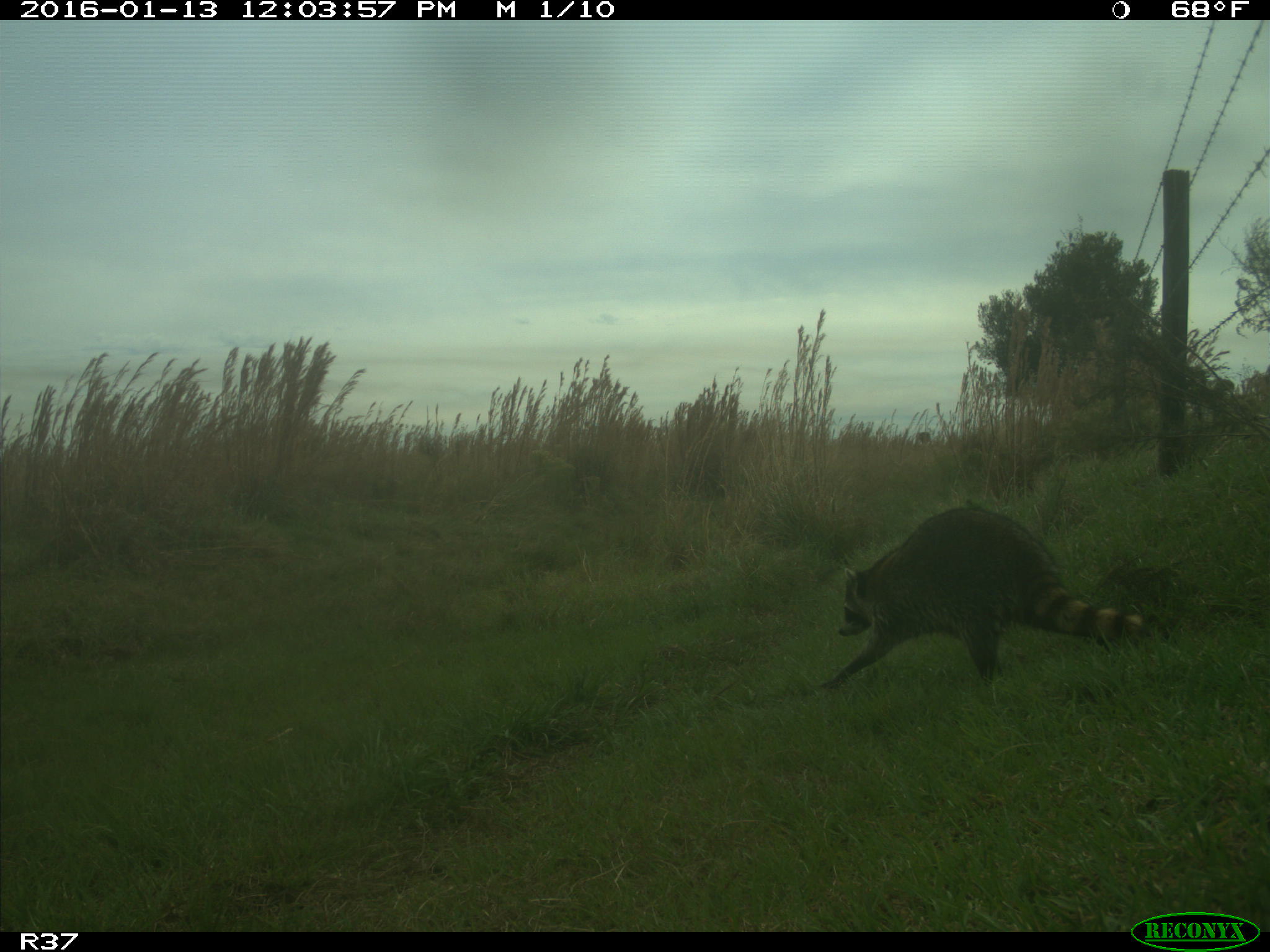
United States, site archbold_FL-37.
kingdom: Animalia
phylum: Chordata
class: Mammalia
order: Carnivora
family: Procyonidae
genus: Procyon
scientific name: Procyon lotor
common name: common raccoon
Procyon lotor (common raccoon).